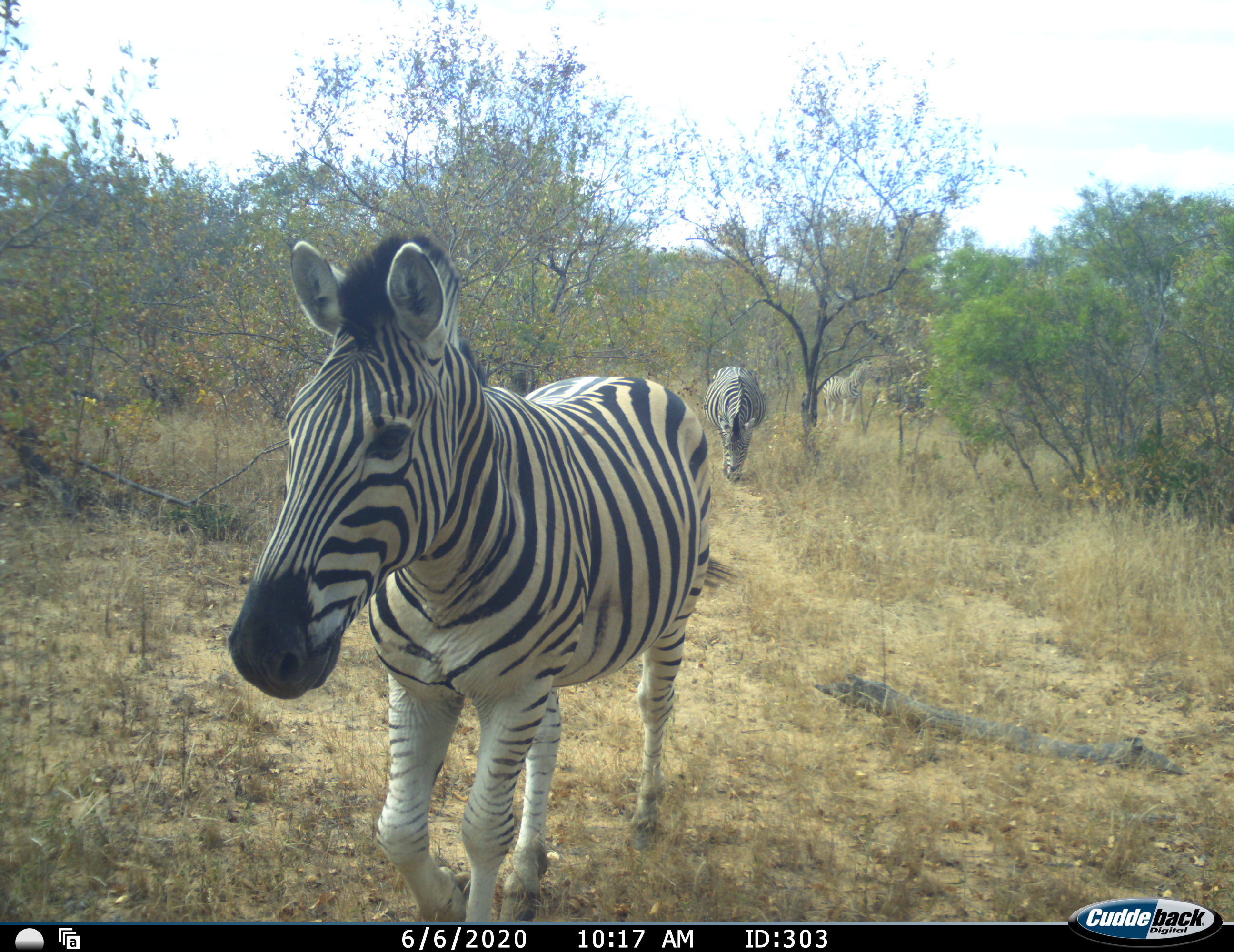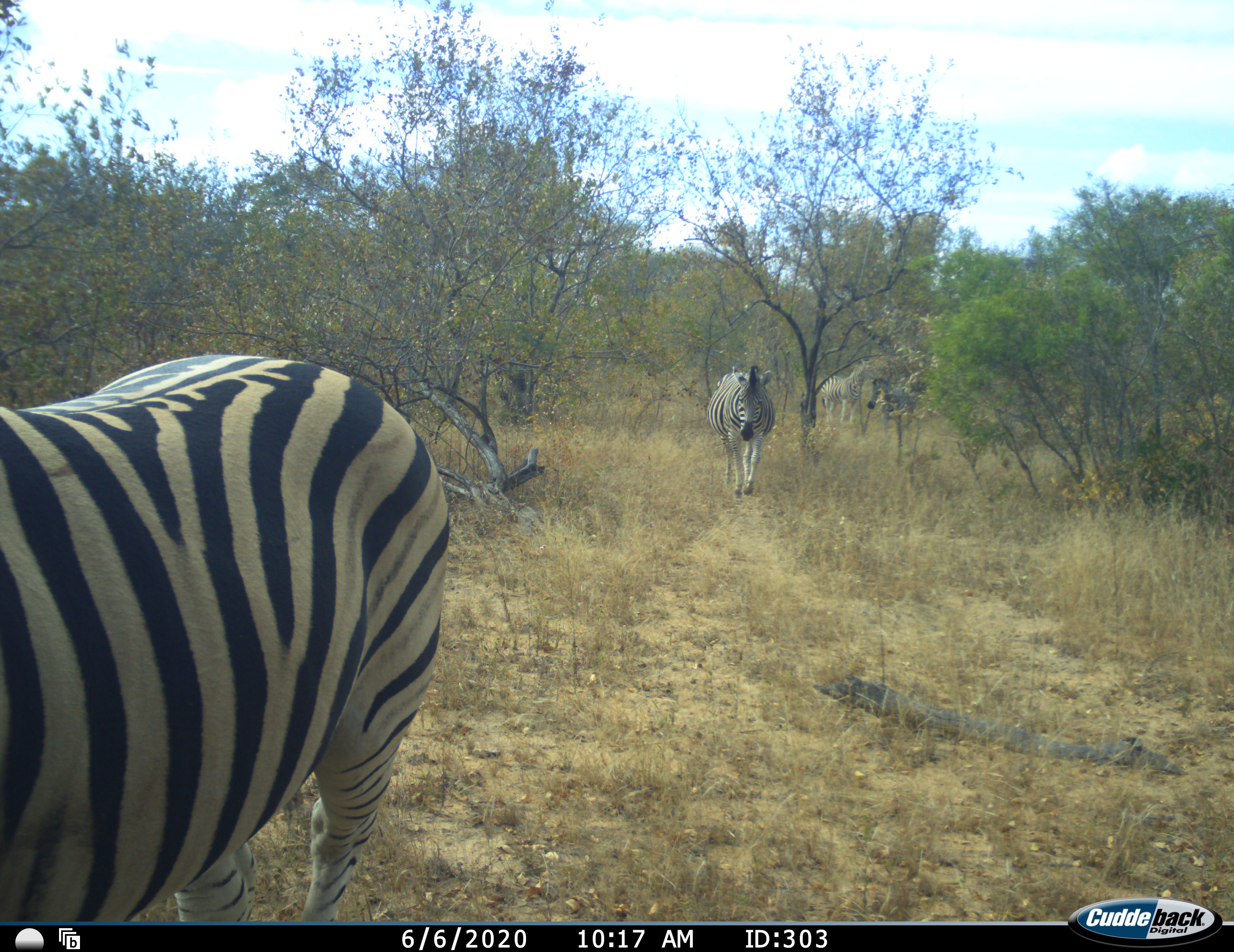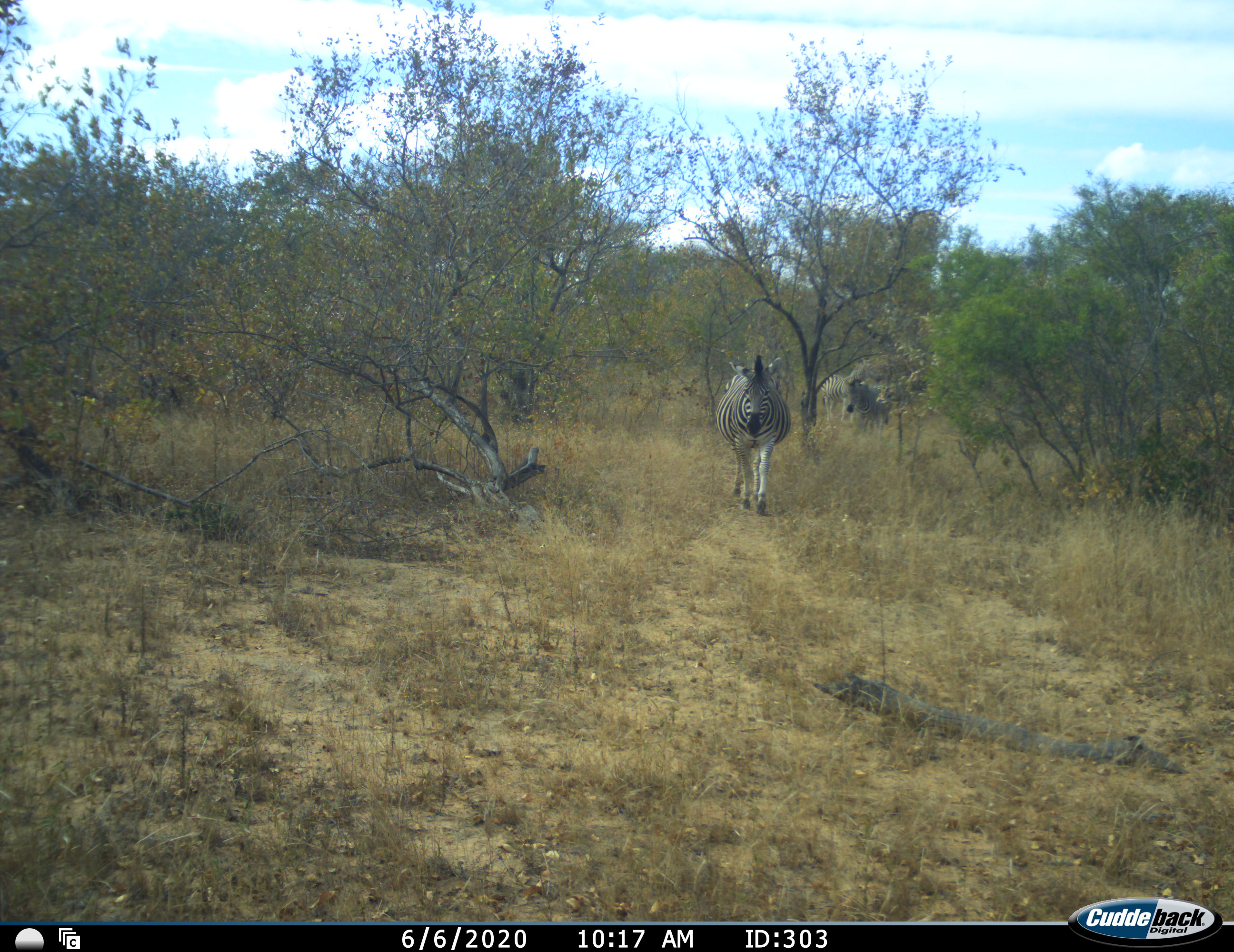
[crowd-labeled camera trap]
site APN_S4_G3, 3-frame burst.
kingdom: Animalia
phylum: Chordata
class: Mammalia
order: Perissodactyla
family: Equidae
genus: Equus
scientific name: Equus quagga burchellii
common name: burchell's zebra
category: zebraburchells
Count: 4.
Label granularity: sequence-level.